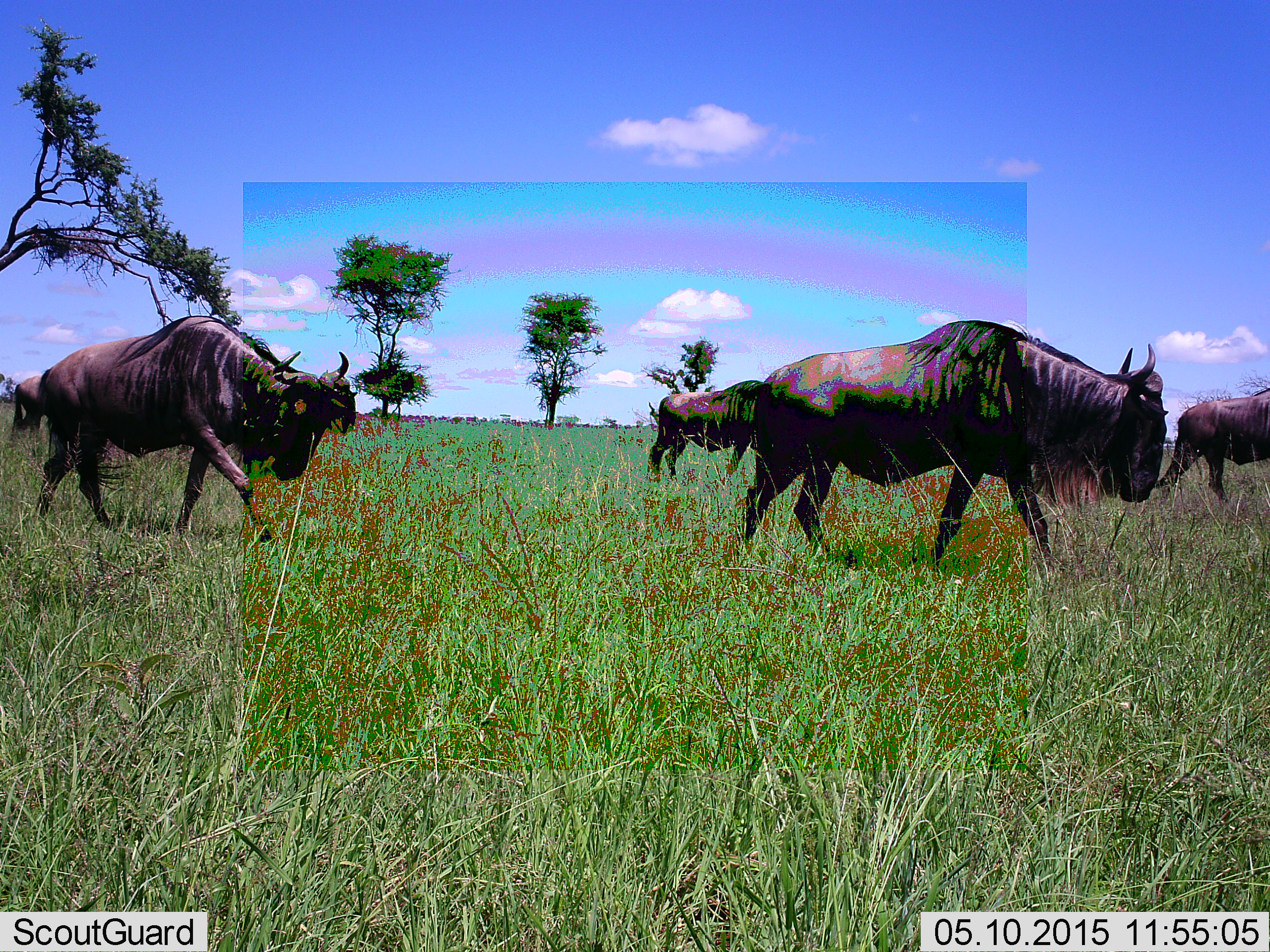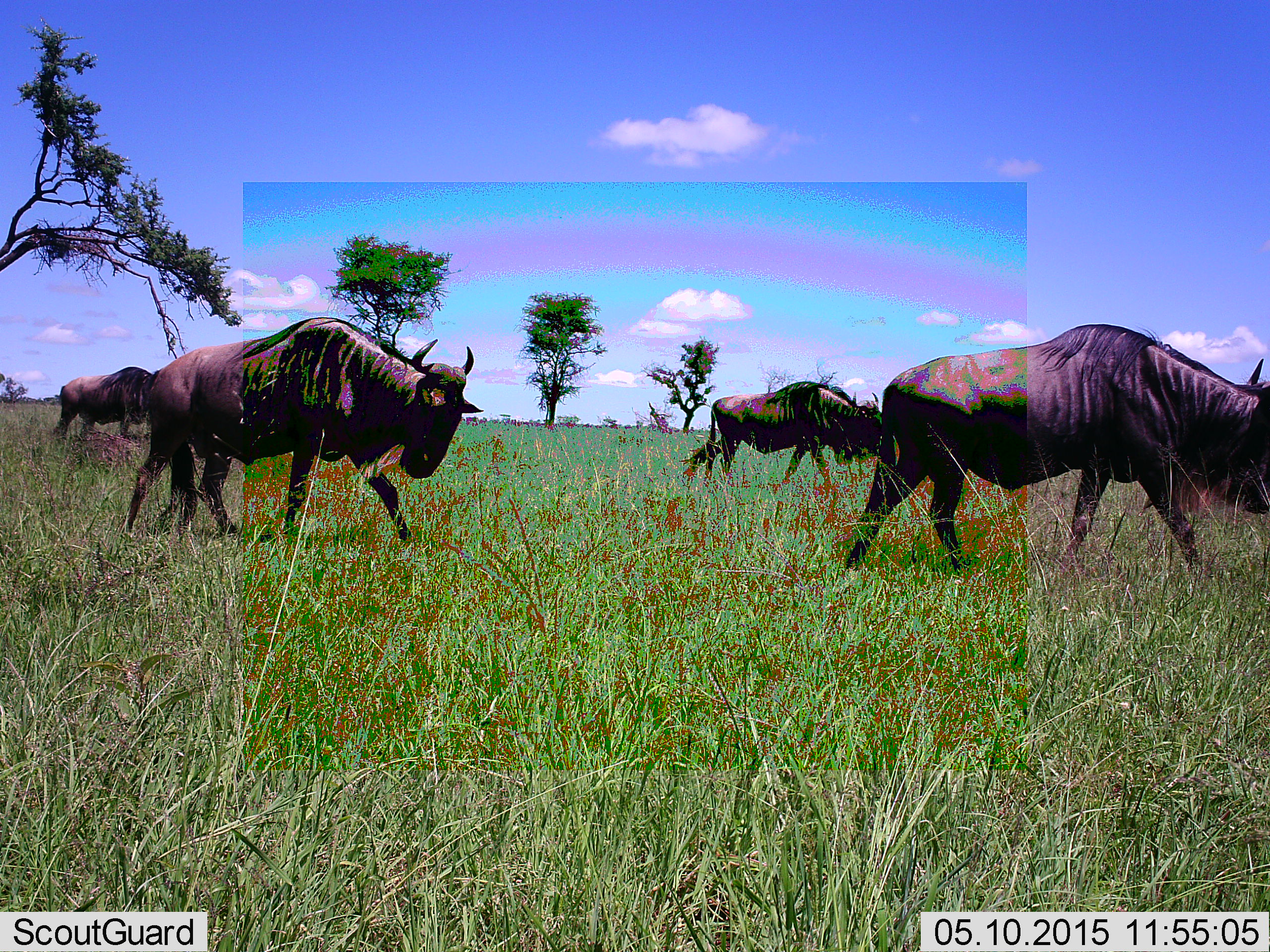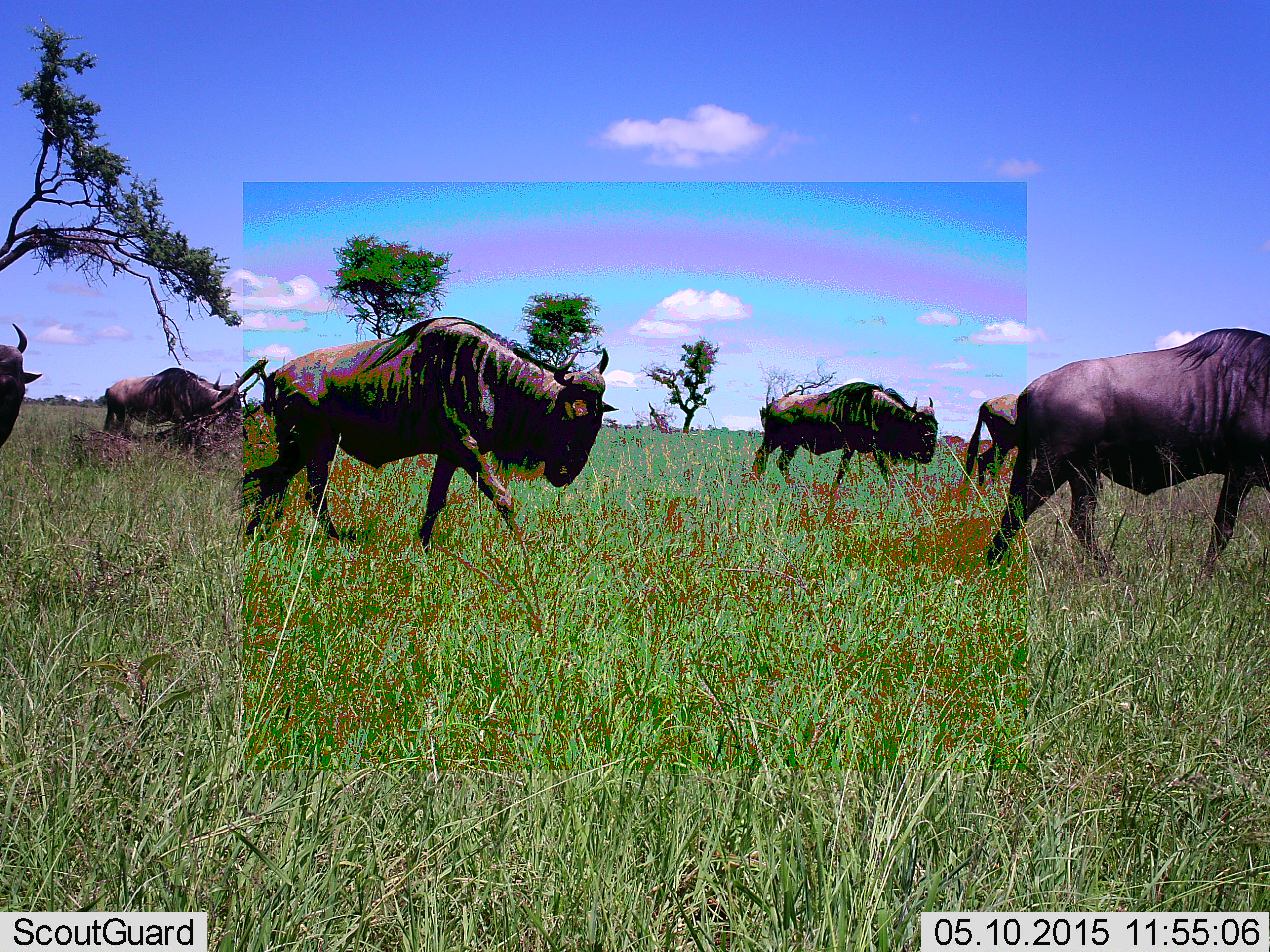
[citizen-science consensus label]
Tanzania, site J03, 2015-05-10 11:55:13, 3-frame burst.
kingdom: Animalia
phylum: Chordata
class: Mammalia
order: Artiodactyla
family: Bovidae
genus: Connochaetes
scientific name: Connochaetes taurinus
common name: blue wildebeest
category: wildebeest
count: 6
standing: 10%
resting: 0%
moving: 90%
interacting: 0%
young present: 0%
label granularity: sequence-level